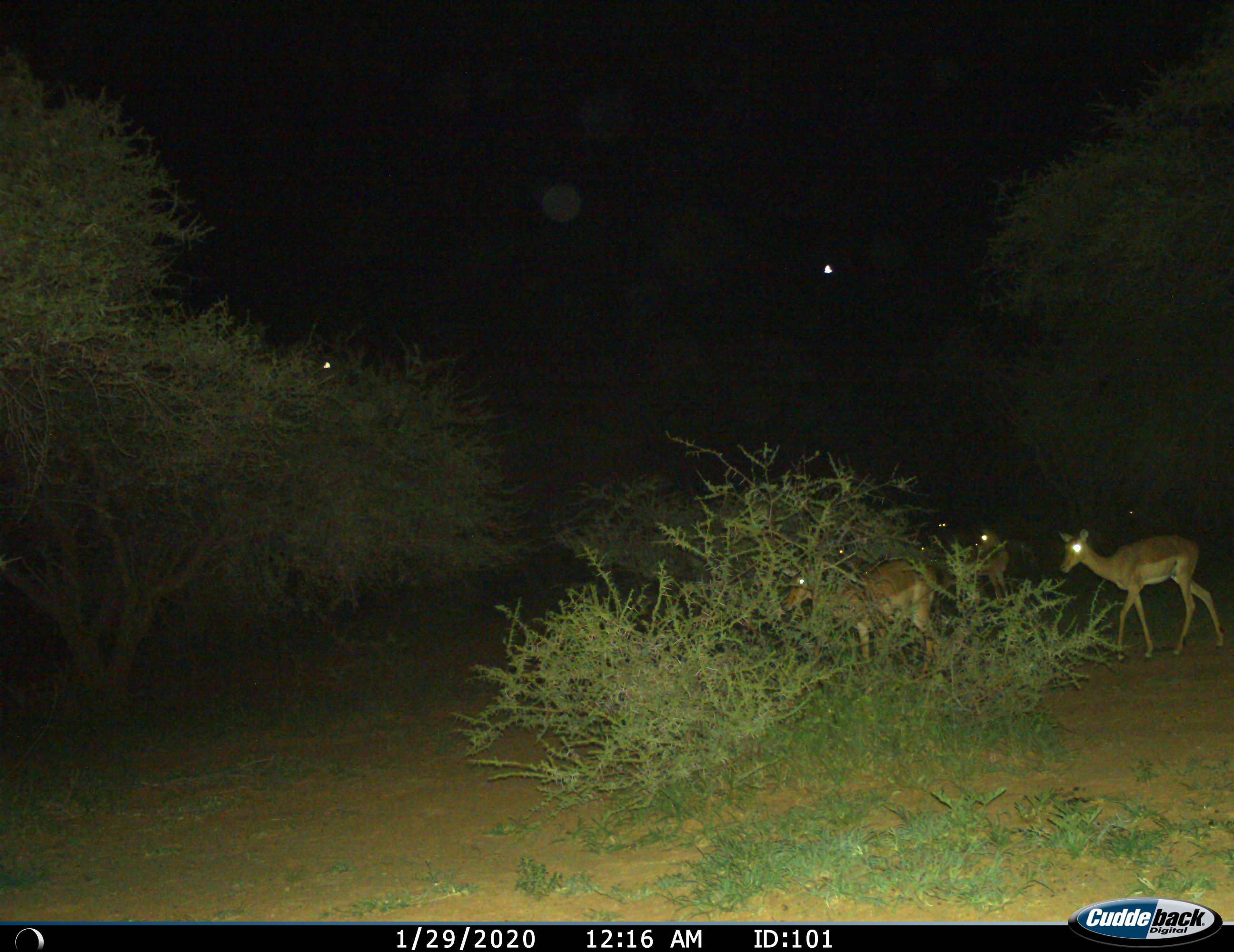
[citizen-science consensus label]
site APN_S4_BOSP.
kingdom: Animalia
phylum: Chordata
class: Mammalia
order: Artiodactyla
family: Bovidae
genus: Aepyceros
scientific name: Aepyceros melampus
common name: impala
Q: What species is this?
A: Impala (Aepyceros melampus).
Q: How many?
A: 5.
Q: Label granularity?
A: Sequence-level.